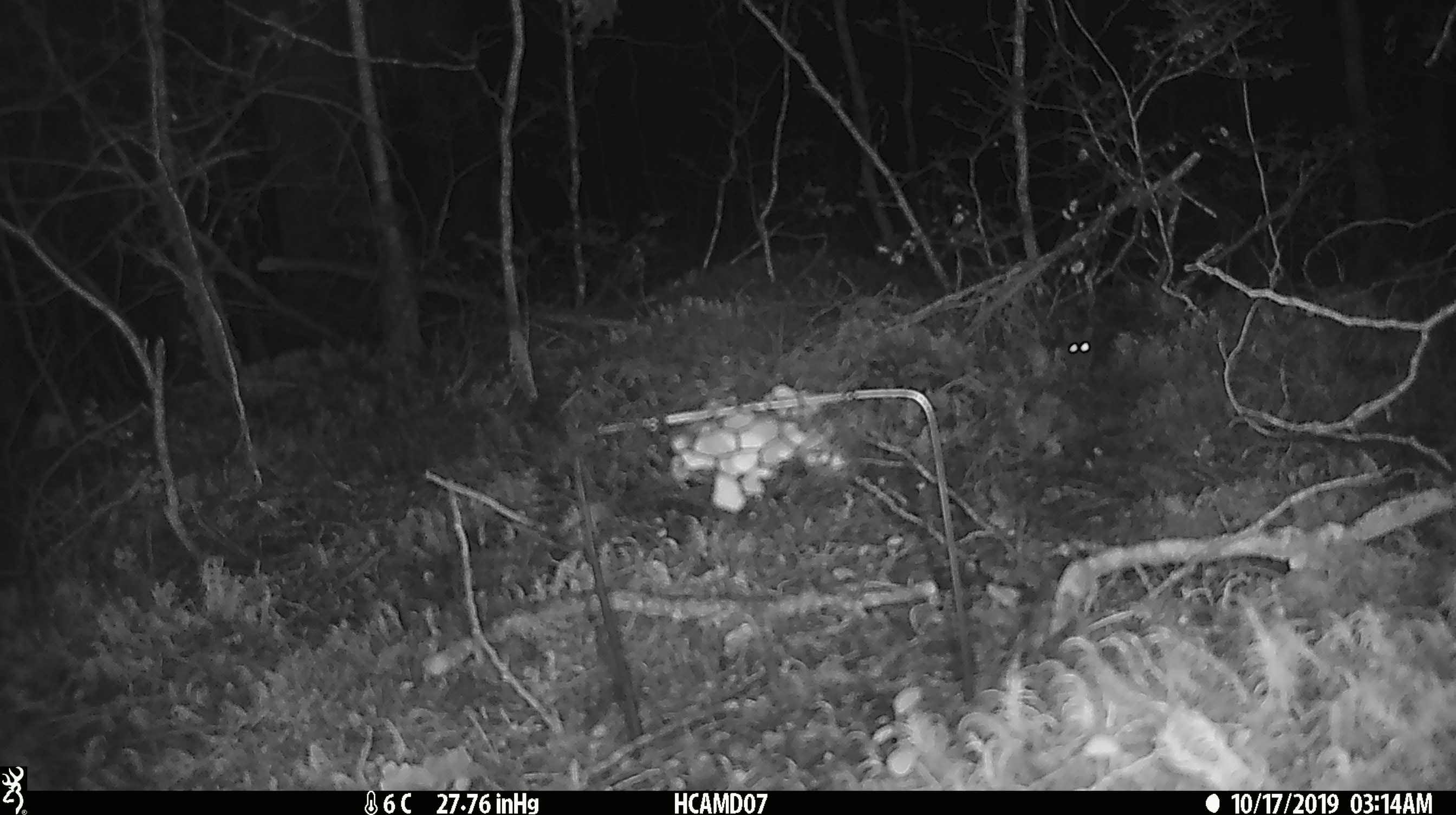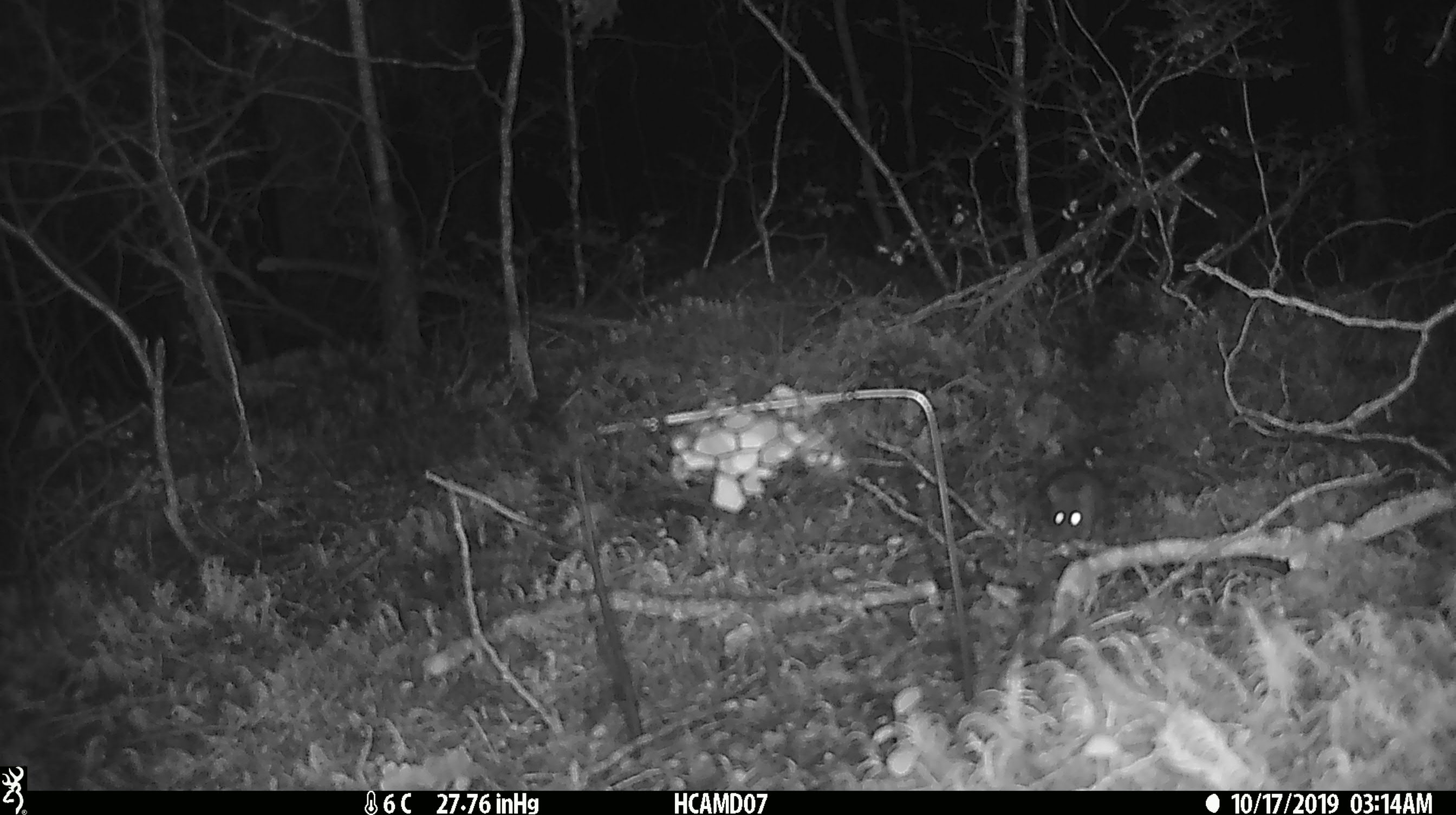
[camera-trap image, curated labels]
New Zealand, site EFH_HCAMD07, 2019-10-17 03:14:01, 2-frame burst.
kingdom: Animalia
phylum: Chordata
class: Mammalia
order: Rodentia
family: Muridae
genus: Mus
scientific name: Mus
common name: mouse